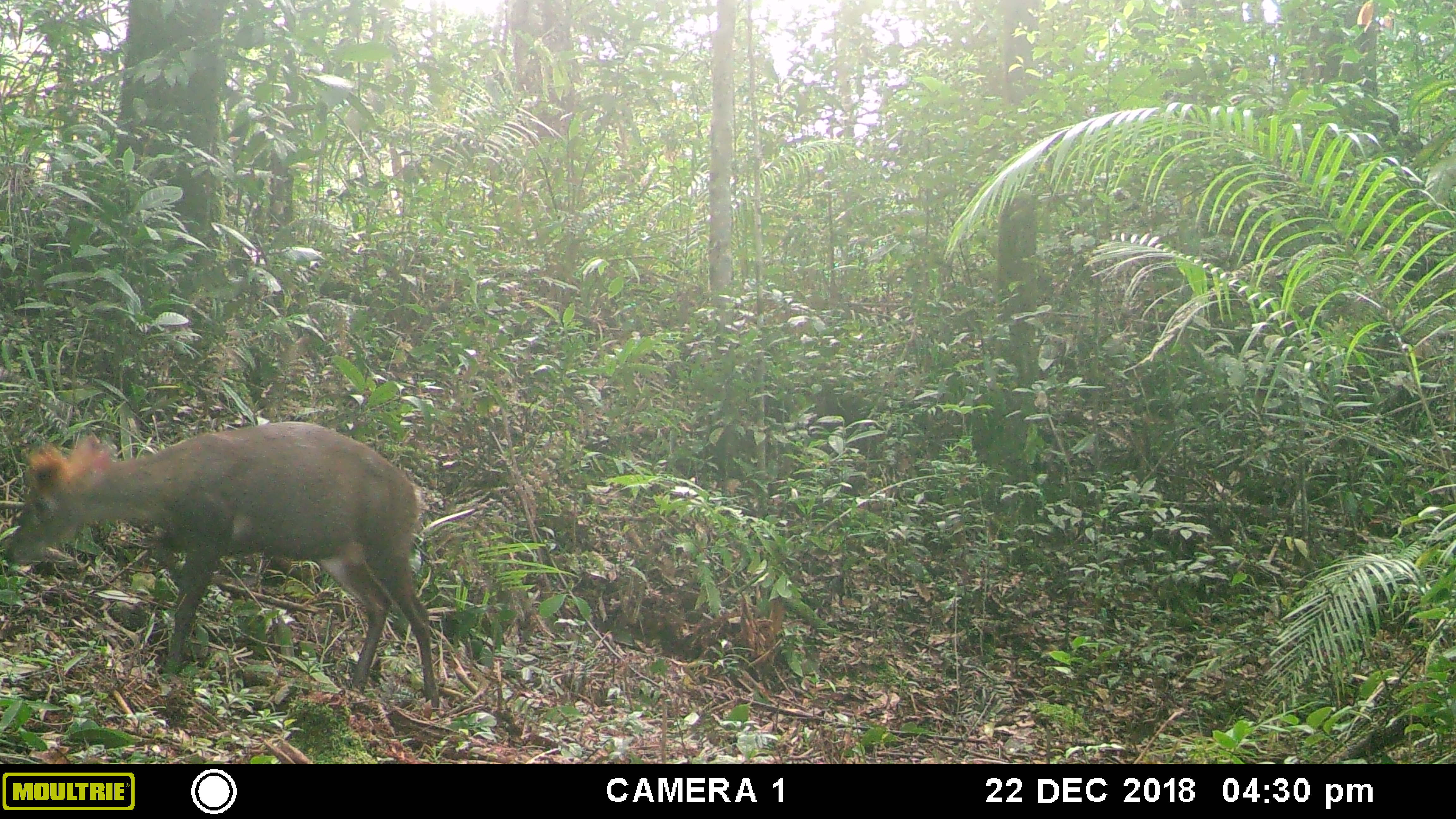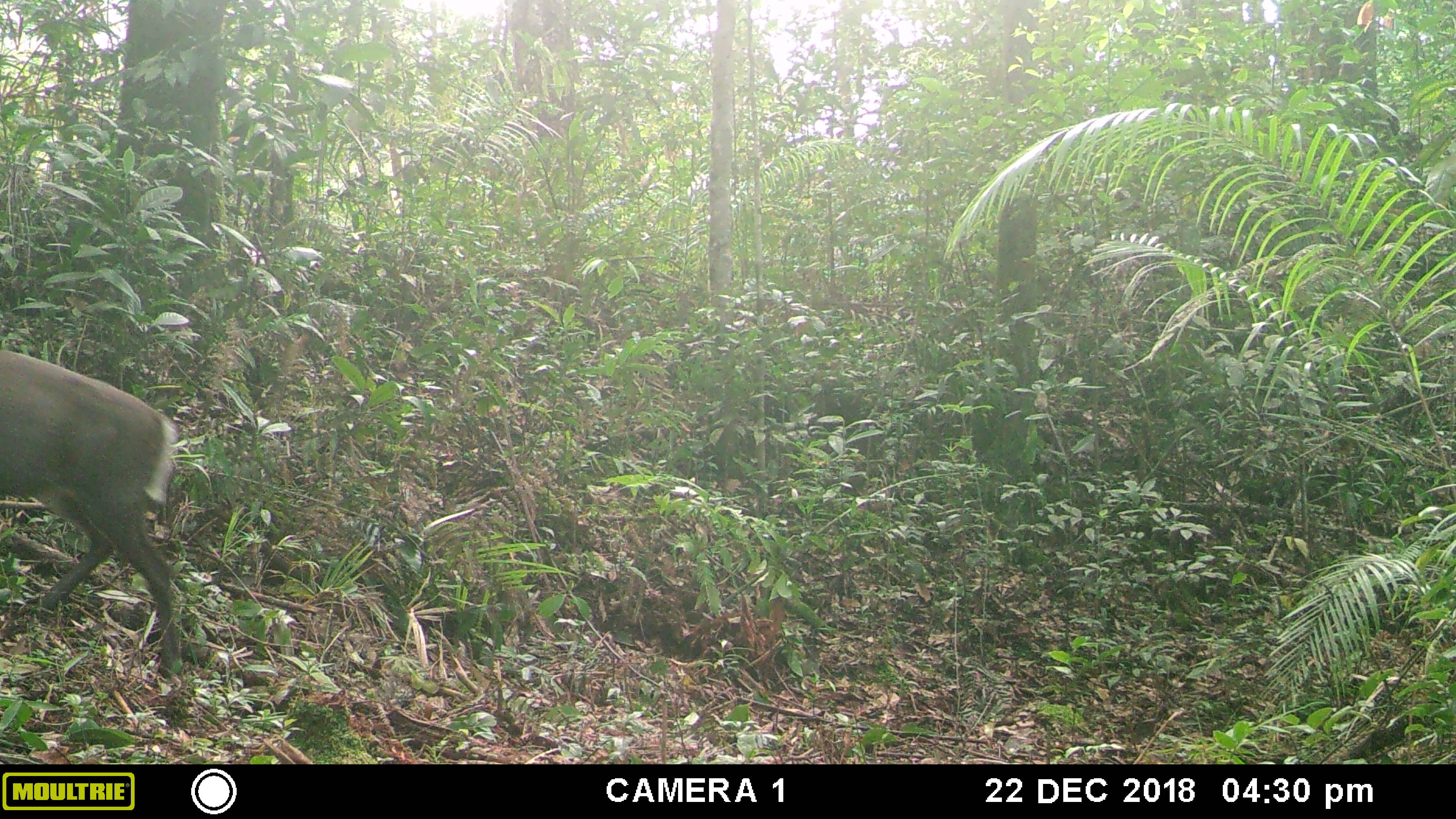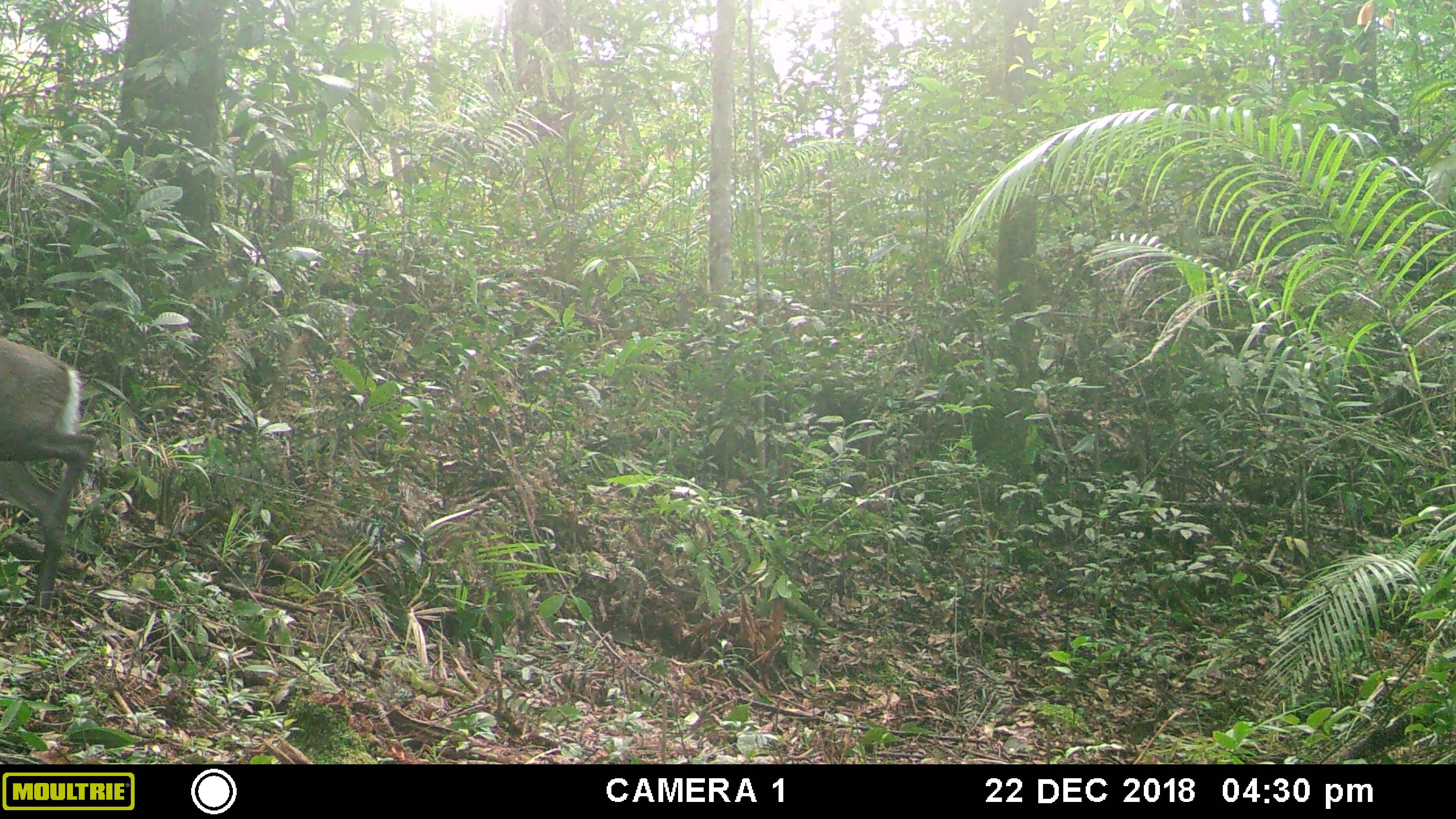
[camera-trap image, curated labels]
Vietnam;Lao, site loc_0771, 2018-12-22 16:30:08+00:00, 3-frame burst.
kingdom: Animalia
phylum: Chordata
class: Mammalia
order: Artiodactyla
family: Cervidae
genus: Muntiacus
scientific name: Muntiacus rooseveltorum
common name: roosevelt's muntjac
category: roosevelts muntjac group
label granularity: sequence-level